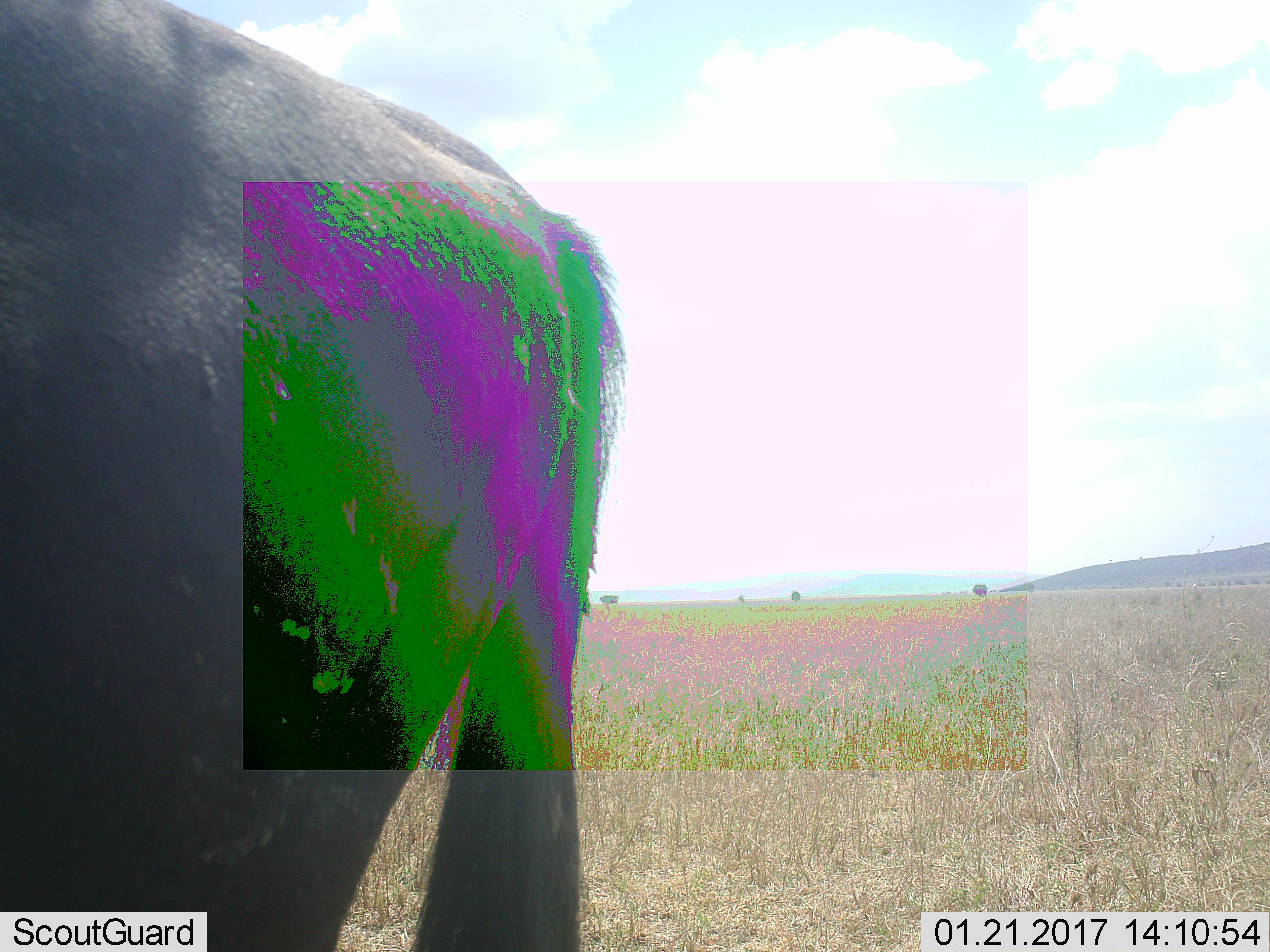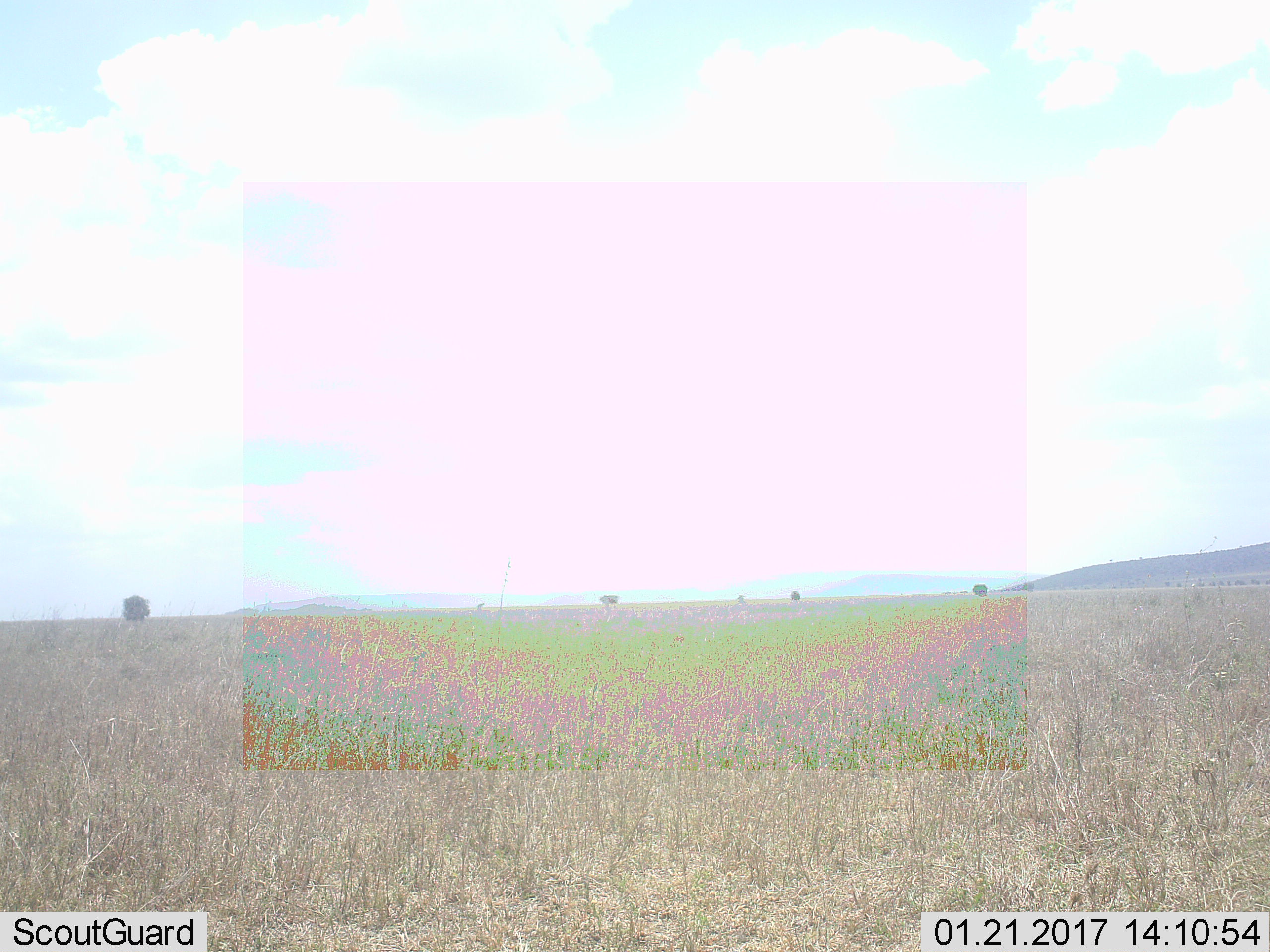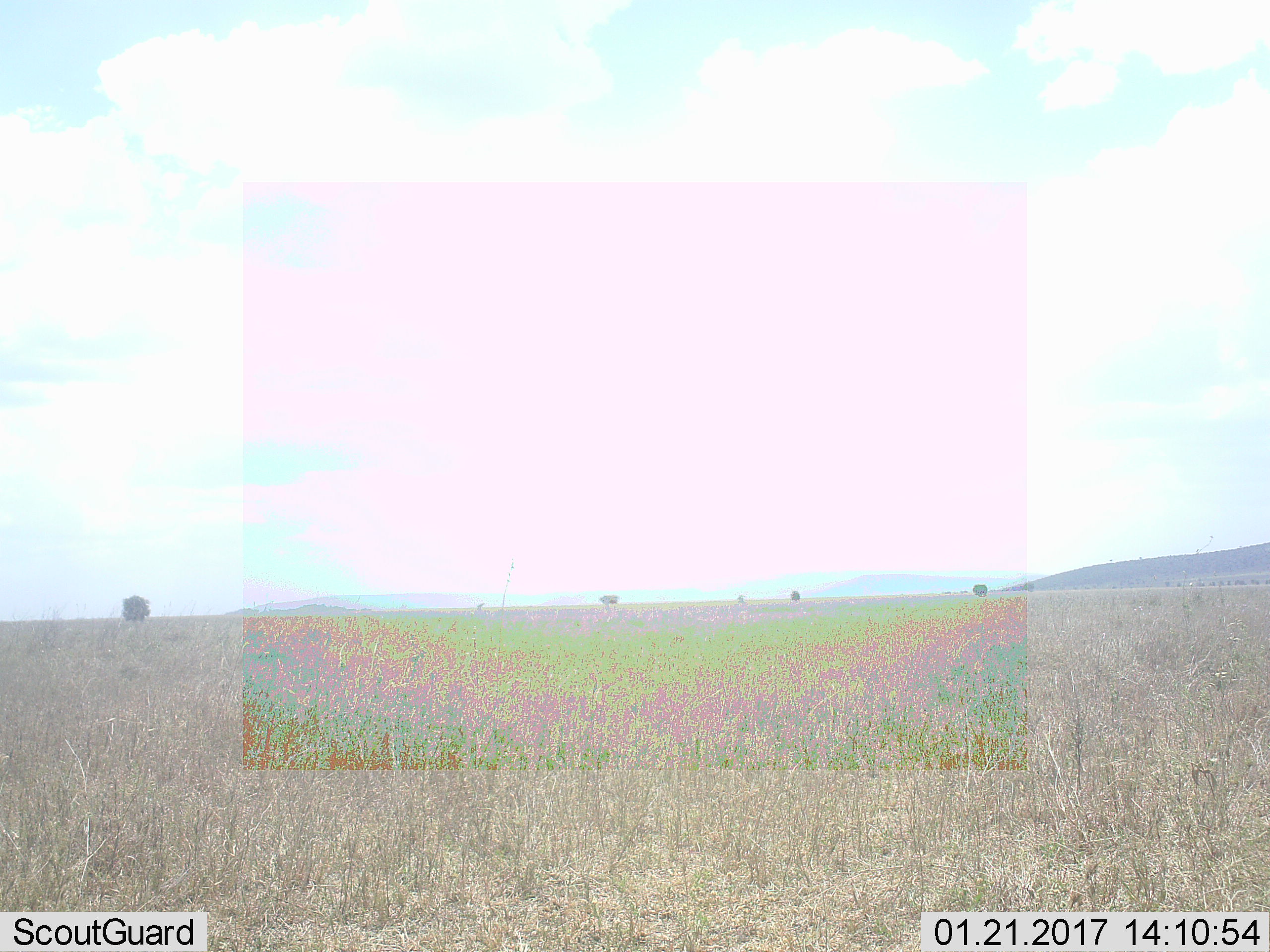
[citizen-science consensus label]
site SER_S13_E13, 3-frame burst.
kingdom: Animalia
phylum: Chordata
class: Mammalia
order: Artiodactyla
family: Bovidae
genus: Connochaetes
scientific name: Connochaetes taurinus taurinus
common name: blue wildebeest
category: wildebeestblue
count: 1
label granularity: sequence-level